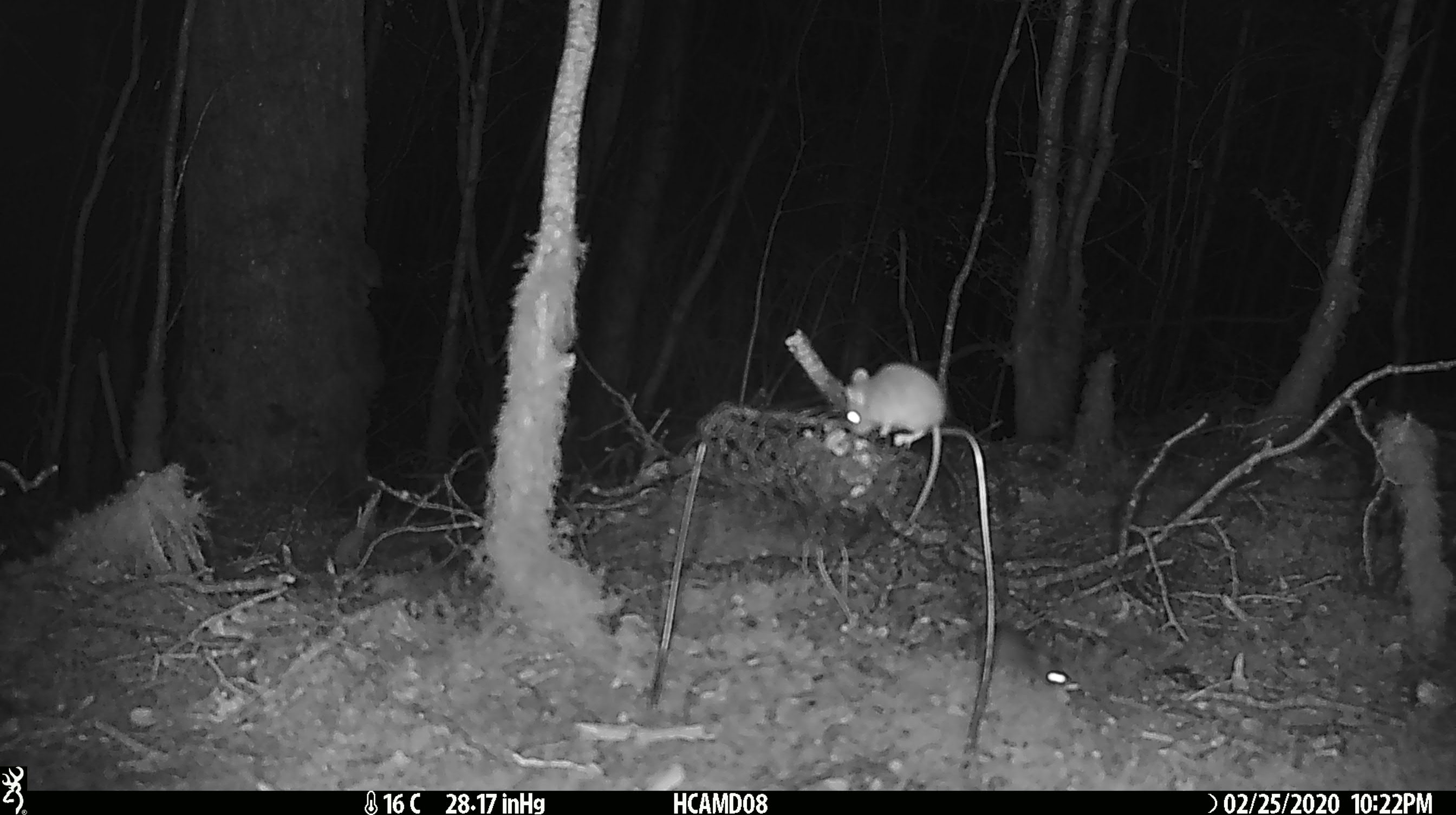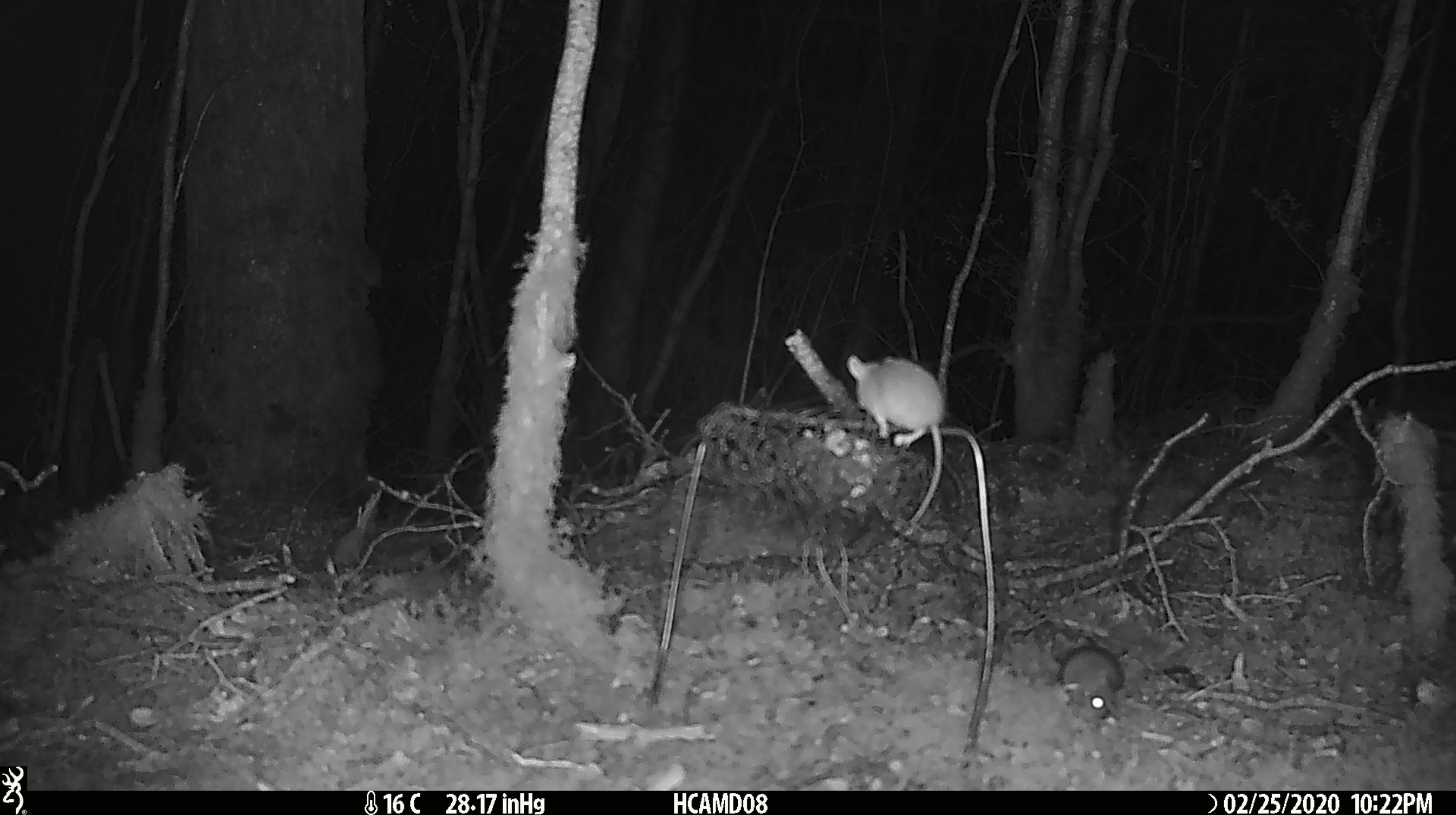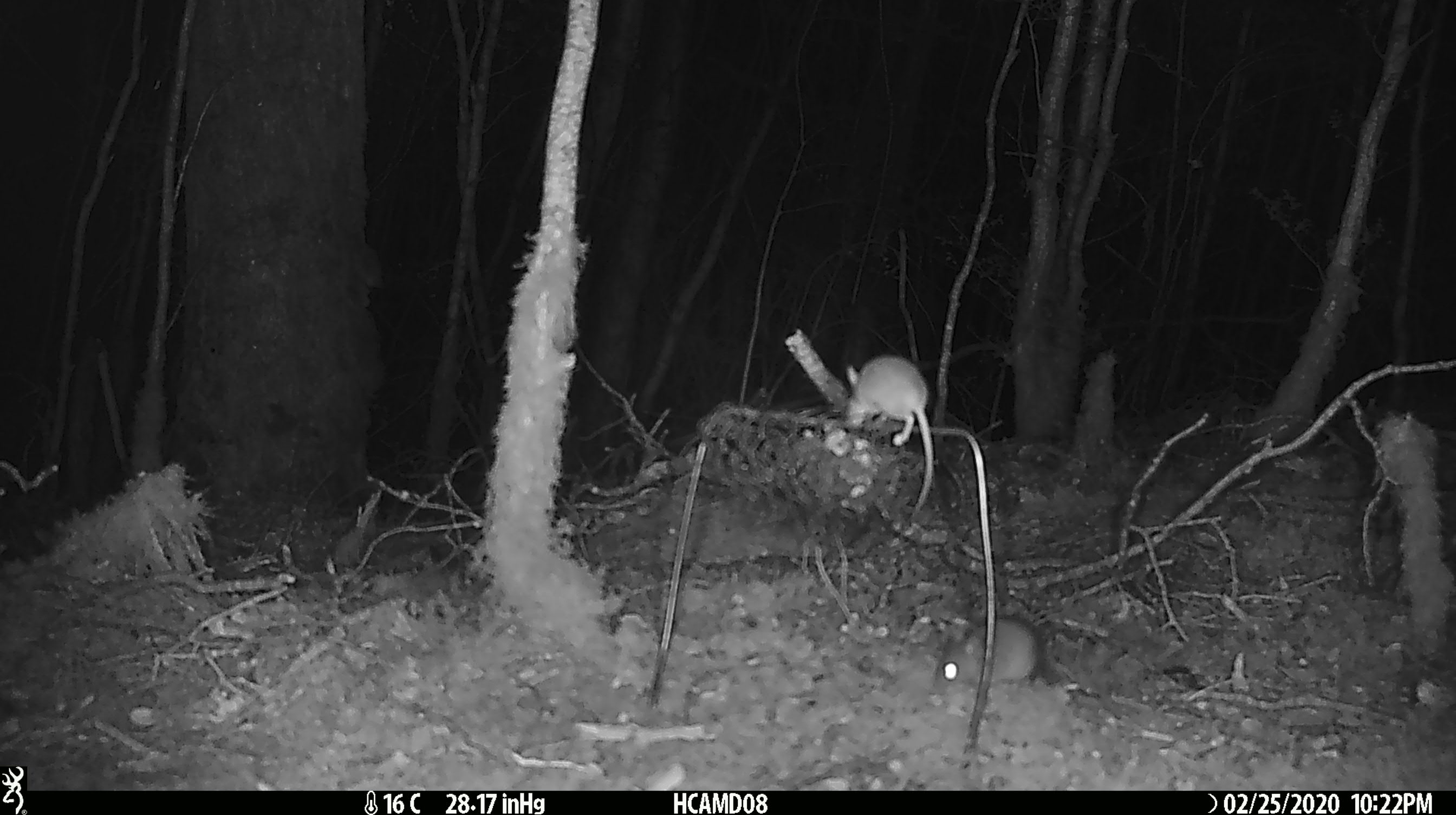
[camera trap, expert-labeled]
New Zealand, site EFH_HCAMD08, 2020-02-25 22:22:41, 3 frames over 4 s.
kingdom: Animalia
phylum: Chordata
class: Mammalia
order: Rodentia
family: Muridae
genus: Mus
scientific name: Mus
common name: mouse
Mouse (Mus).